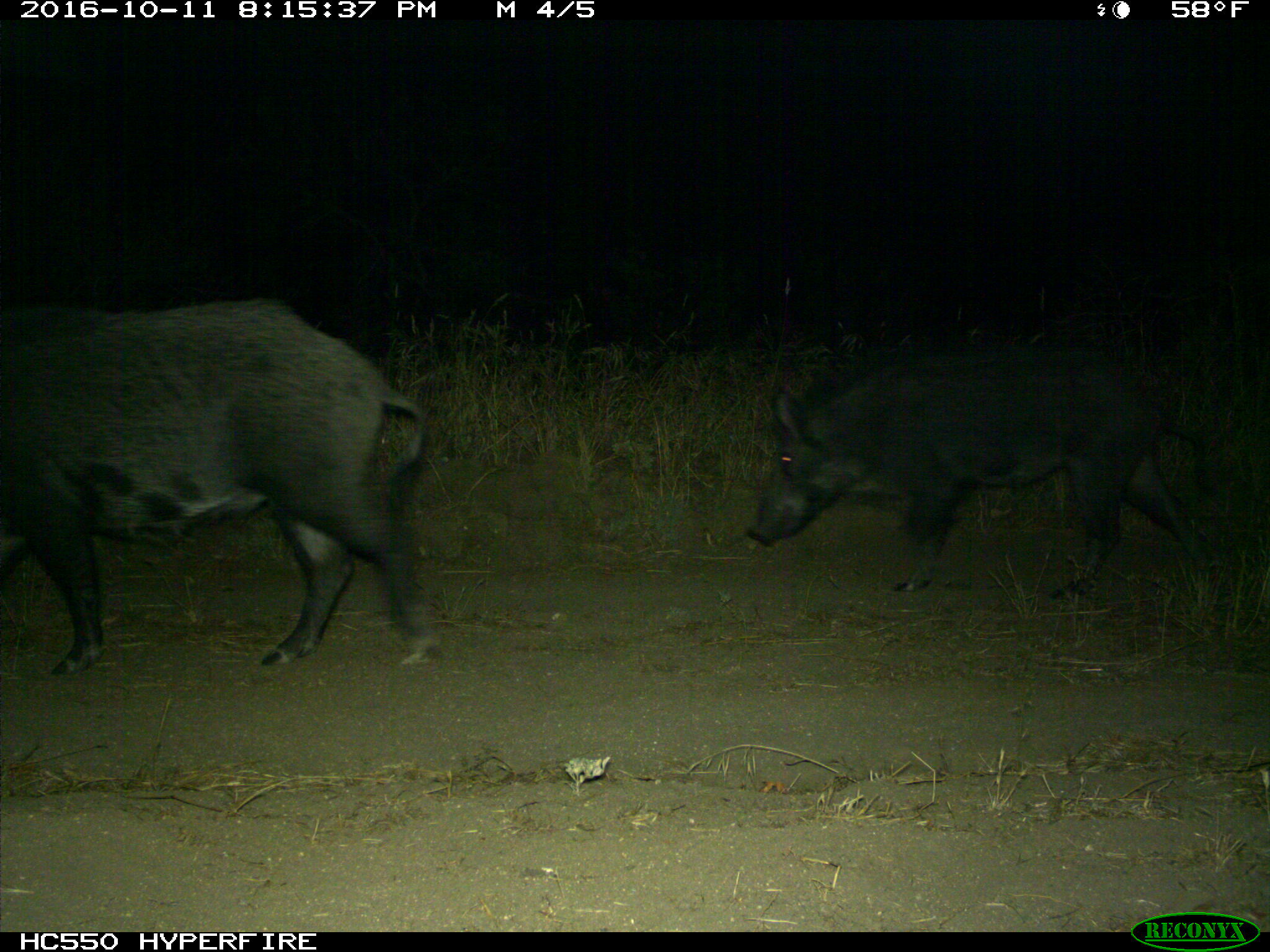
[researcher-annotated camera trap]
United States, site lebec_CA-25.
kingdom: Animalia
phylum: Chordata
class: Mammalia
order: Artiodactyla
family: Suidae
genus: Sus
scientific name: Sus scrofa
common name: wild boar